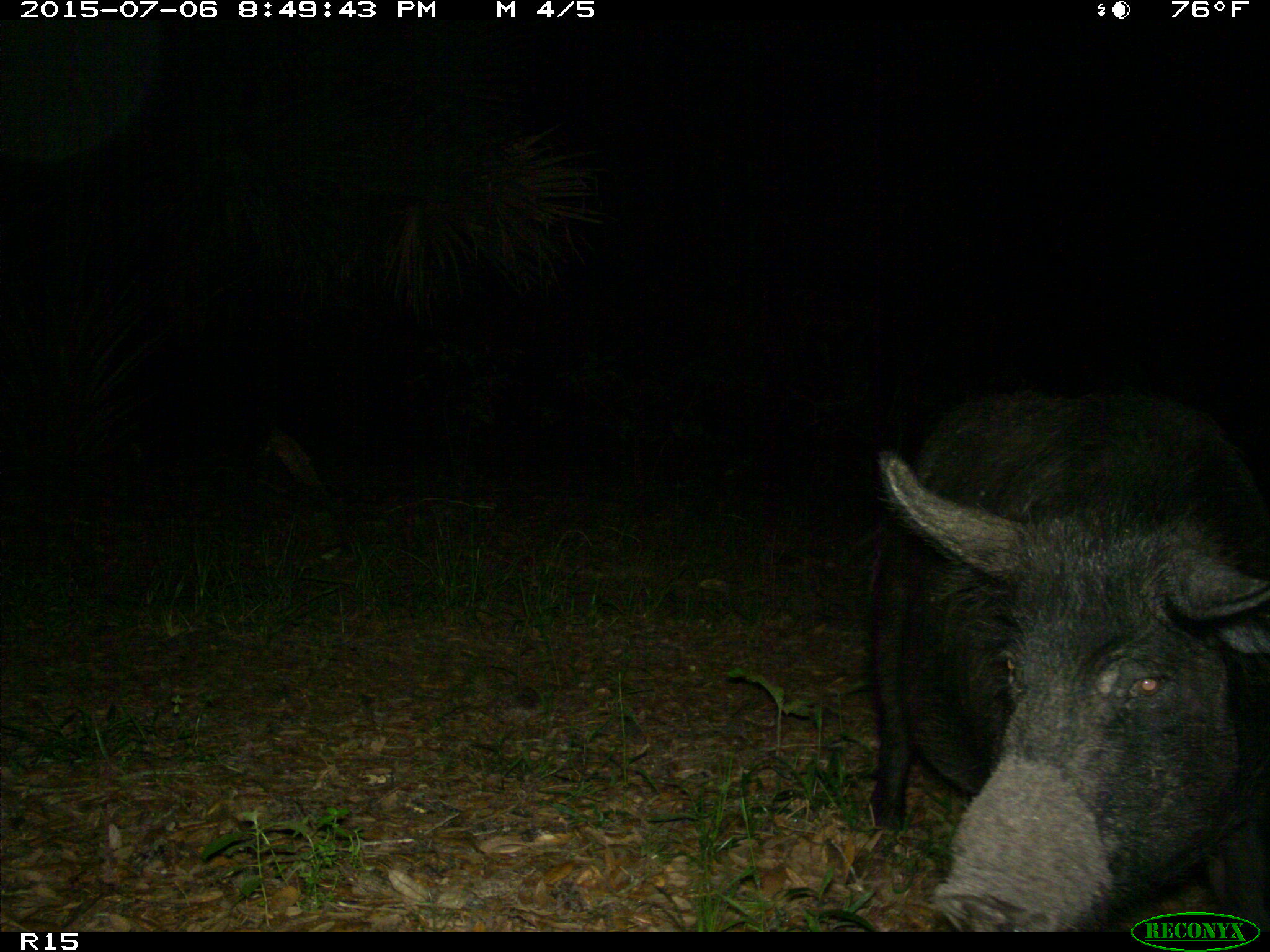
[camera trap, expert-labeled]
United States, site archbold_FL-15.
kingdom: Animalia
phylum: Chordata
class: Mammalia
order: Artiodactyla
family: Suidae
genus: Sus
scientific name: Sus scrofa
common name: wild boar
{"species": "Sus scrofa (wild boar)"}